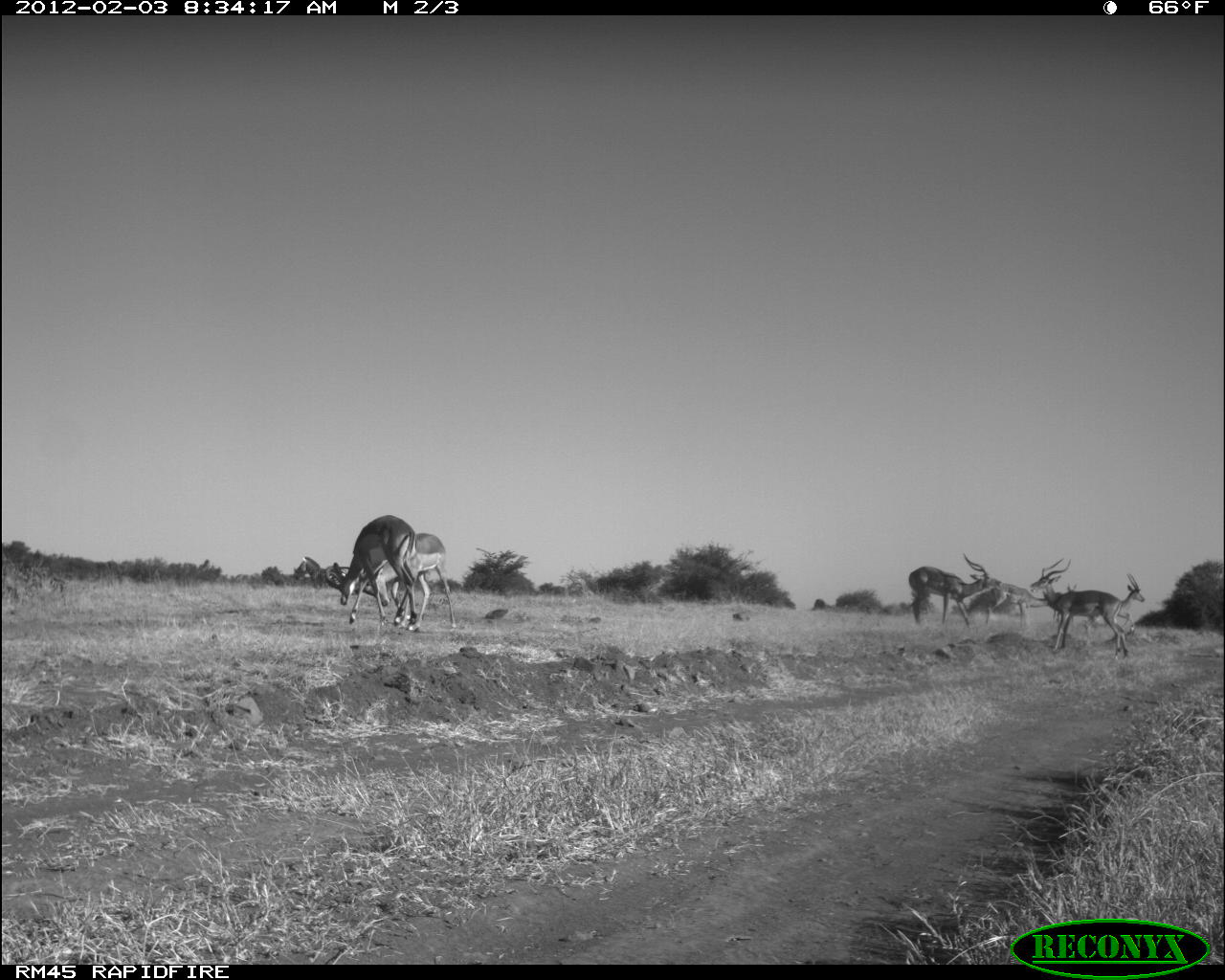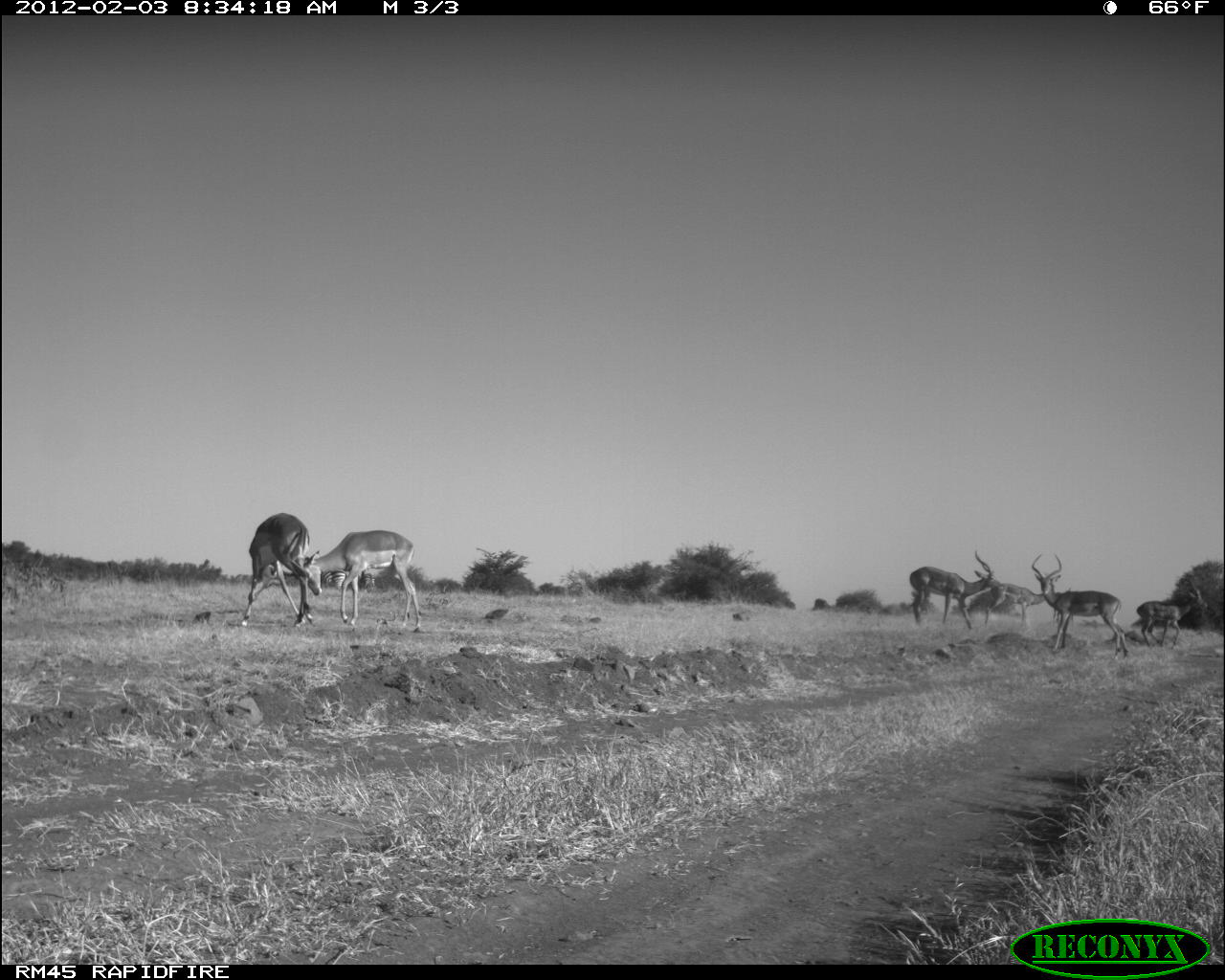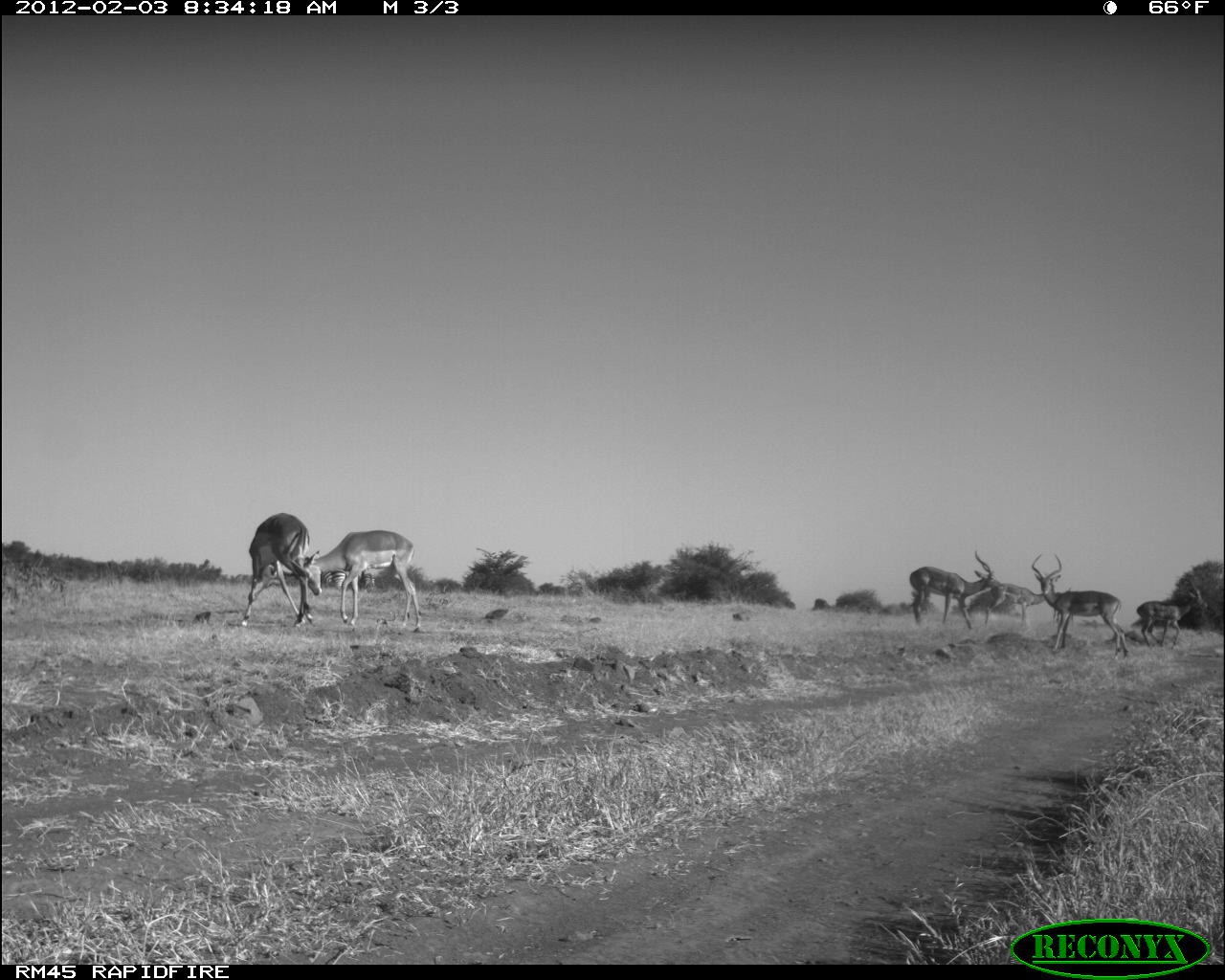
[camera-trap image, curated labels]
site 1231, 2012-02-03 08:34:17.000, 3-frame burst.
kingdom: Animalia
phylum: Chordata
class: Mammalia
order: Perissodactyla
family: Equidae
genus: Equus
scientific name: Equus quagga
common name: plains zebra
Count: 1.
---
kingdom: Animalia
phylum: Chordata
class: Mammalia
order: Artiodactyla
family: Bovidae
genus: Aepyceros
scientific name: Aepyceros melampus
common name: impala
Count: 6.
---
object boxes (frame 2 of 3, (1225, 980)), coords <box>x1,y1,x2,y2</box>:
aepyceros melampus: <box>304,529,421,628</box>; <box>1030,553,1130,660</box>; <box>239,512,312,628</box>; <box>908,549,1003,631</box>; <box>1134,587,1206,649</box>; <box>982,583,1044,628</box>; <box>323,571,345,591</box>; <box>360,573,375,592</box>